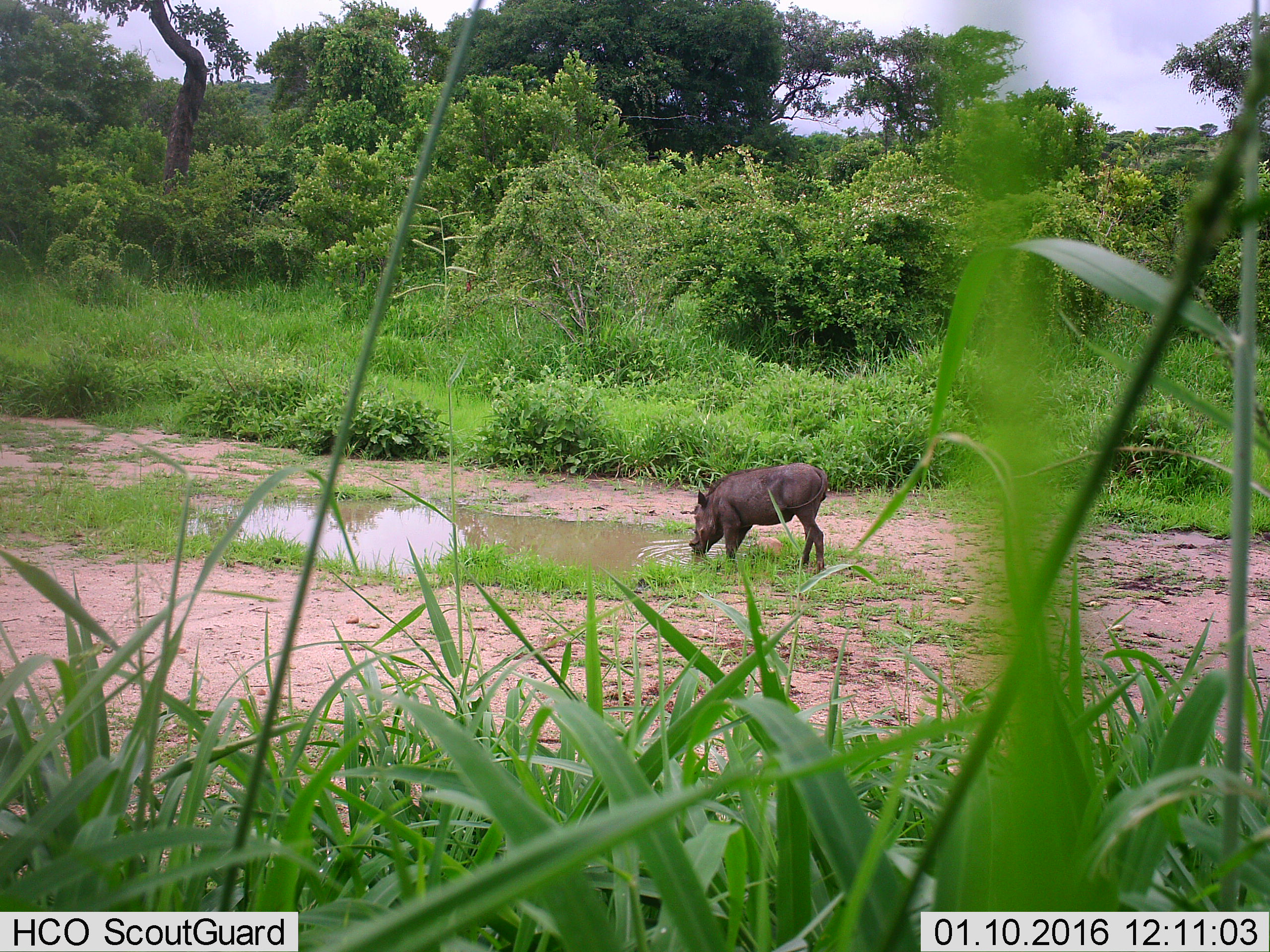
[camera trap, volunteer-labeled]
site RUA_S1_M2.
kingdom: Animalia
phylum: Chordata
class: Mammalia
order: Artiodactyla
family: Suidae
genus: Phacochoerus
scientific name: Phacochoerus africanus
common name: warthog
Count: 1.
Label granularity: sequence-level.